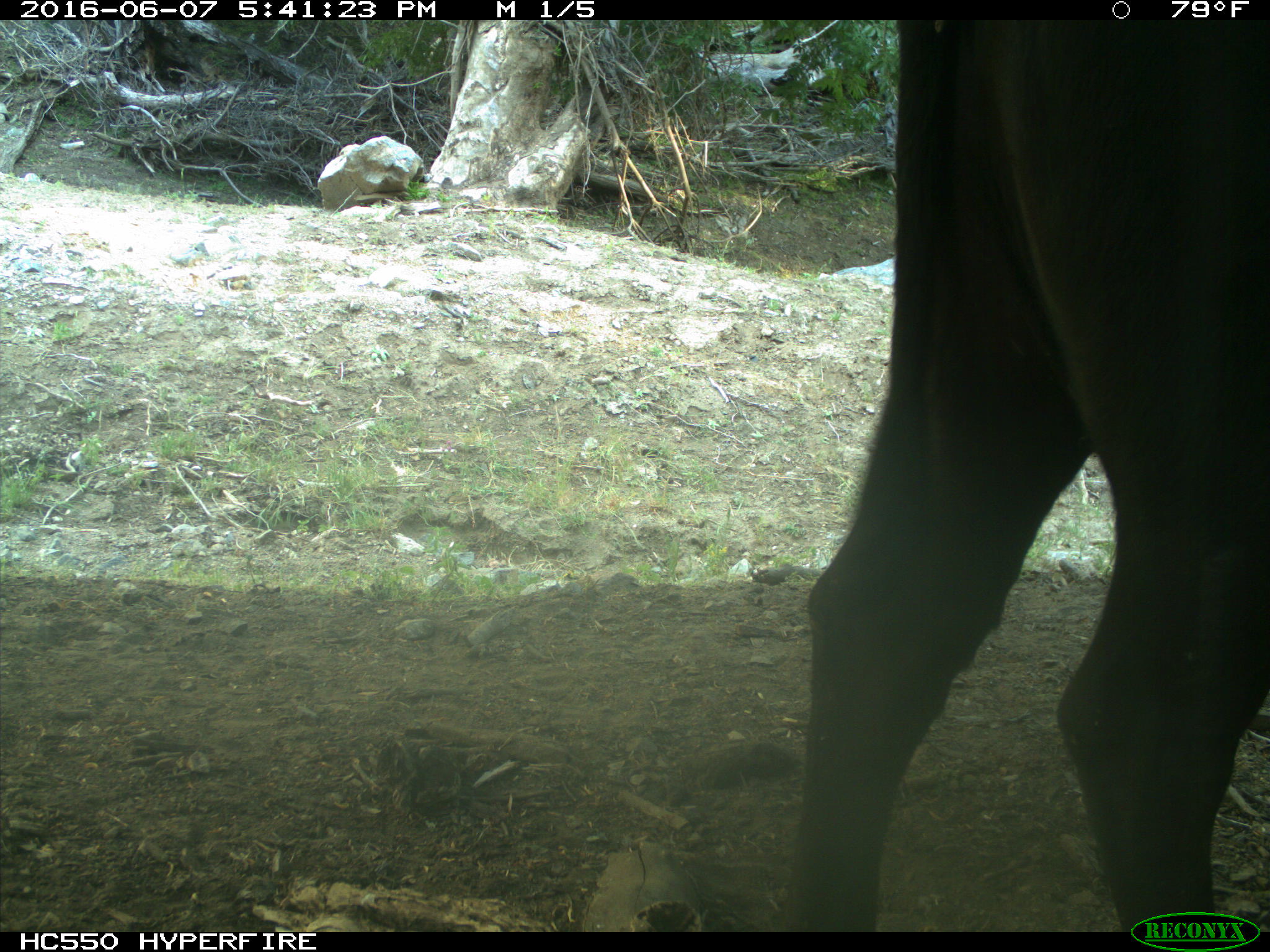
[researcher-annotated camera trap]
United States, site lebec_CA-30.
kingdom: Animalia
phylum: Chordata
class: Mammalia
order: Artiodactyla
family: Bovidae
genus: Bos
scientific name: Bos taurus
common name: domestic cow